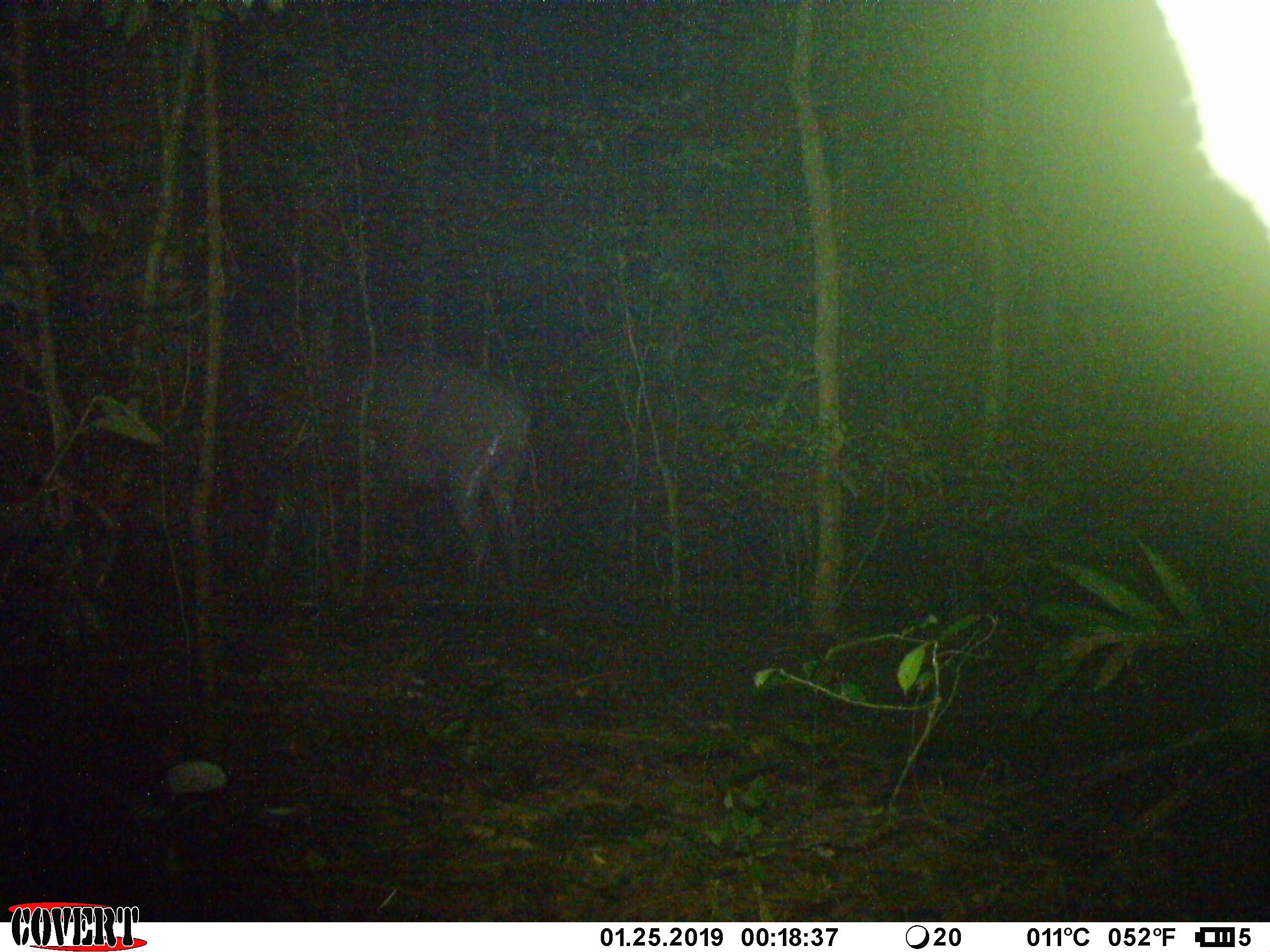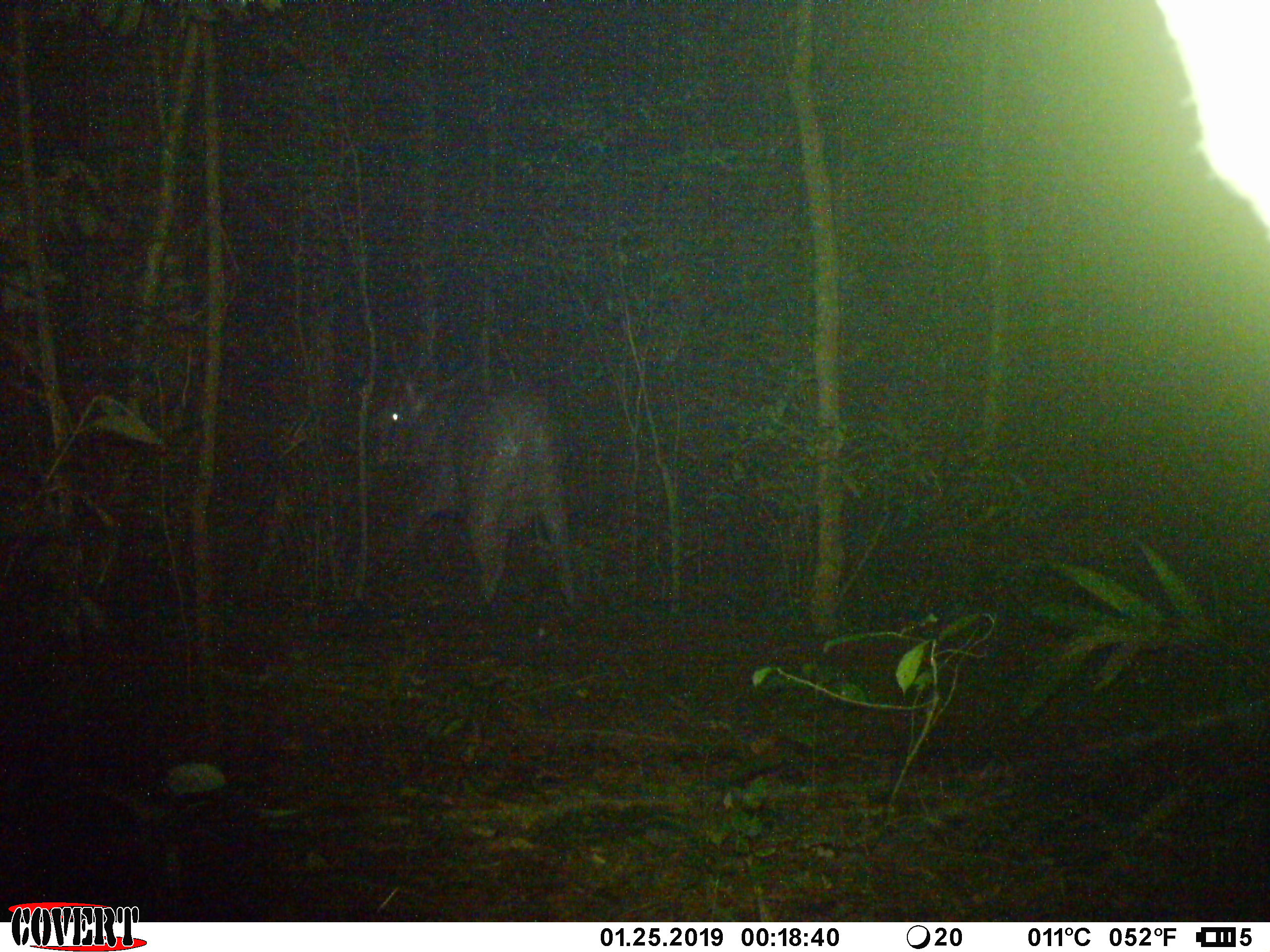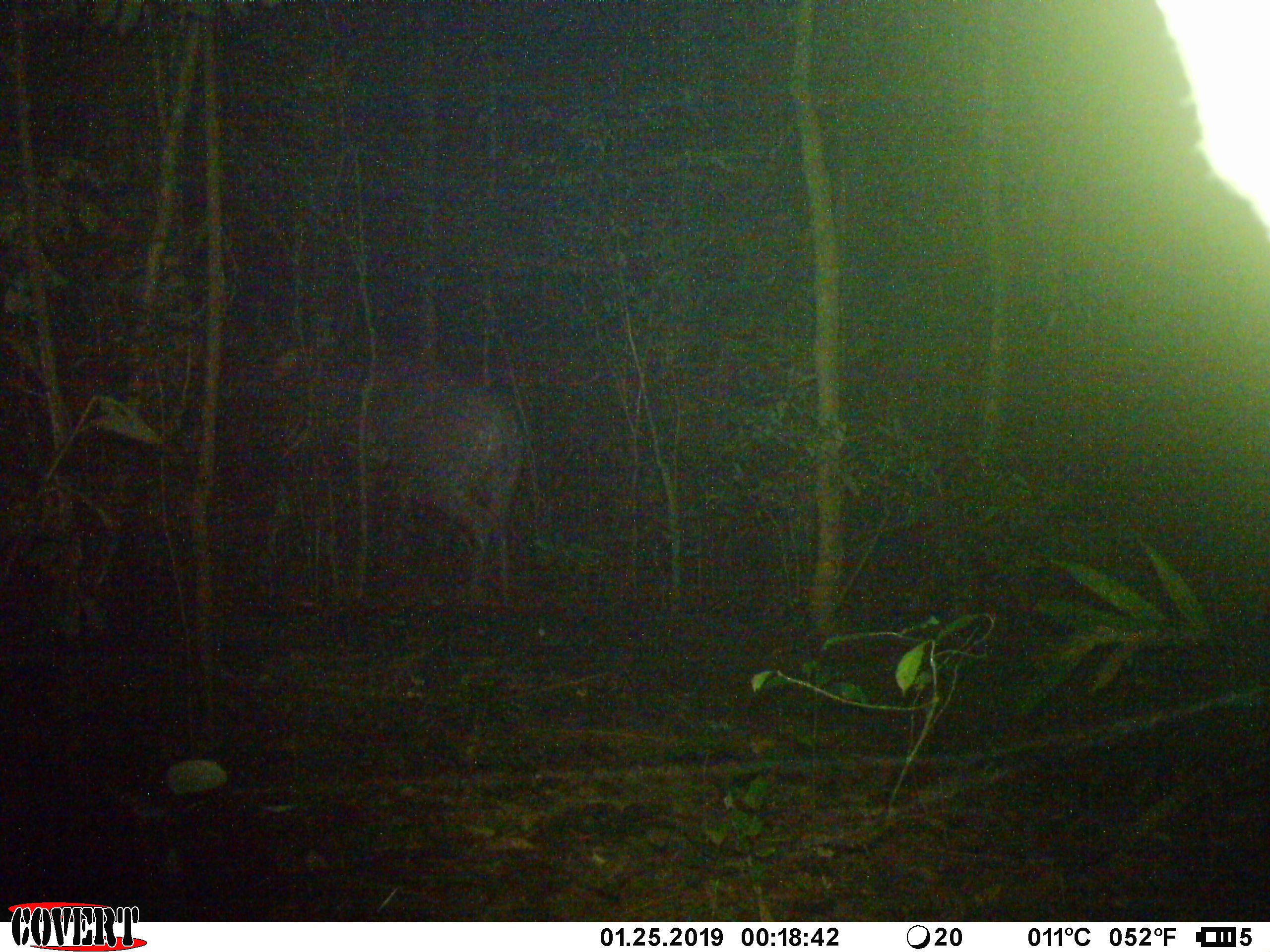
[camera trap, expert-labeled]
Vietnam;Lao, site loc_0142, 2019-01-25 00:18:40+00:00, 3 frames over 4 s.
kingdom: Animalia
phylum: Chordata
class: Mammalia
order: Artiodactyla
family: Cervidae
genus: Rusa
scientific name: Rusa unicolor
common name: sambar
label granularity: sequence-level